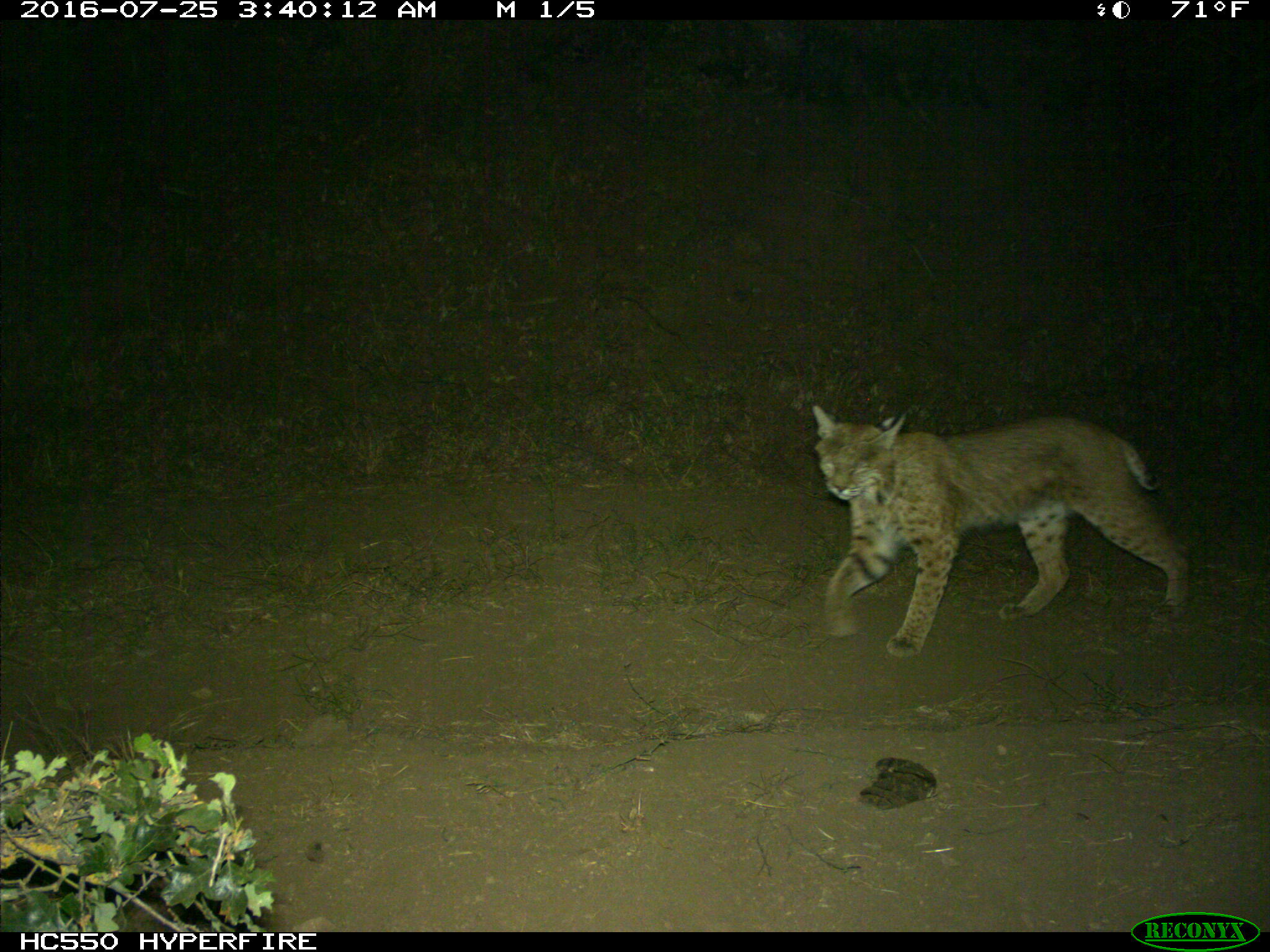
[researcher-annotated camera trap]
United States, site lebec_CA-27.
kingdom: Animalia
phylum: Chordata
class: Mammalia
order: Carnivora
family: Felidae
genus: Lynx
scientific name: Lynx rufus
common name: bobcat